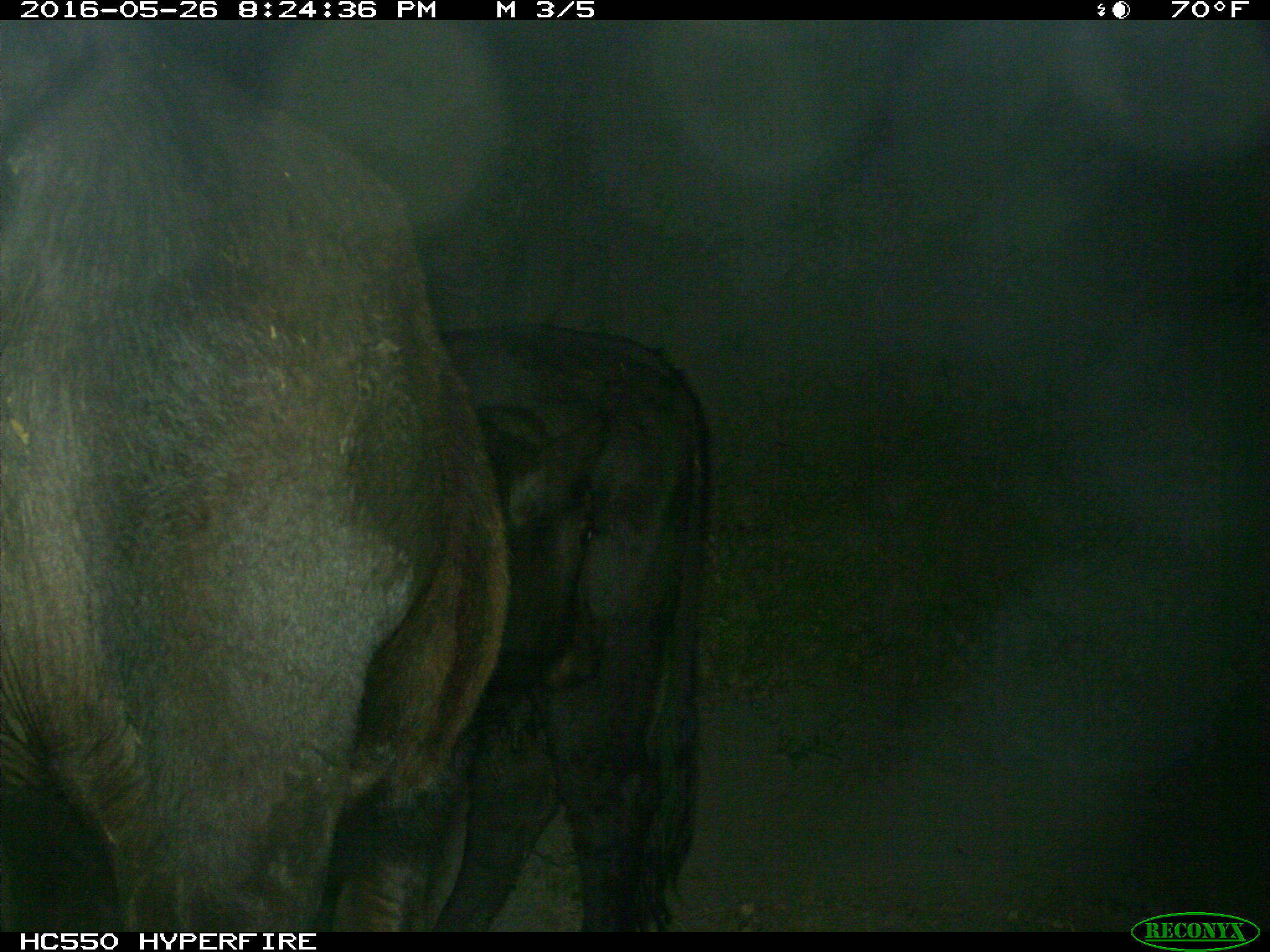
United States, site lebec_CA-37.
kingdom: Animalia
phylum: Chordata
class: Mammalia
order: Artiodactyla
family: Bovidae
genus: Bos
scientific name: Bos taurus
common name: domestic cow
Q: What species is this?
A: Bos taurus (domestic cow).